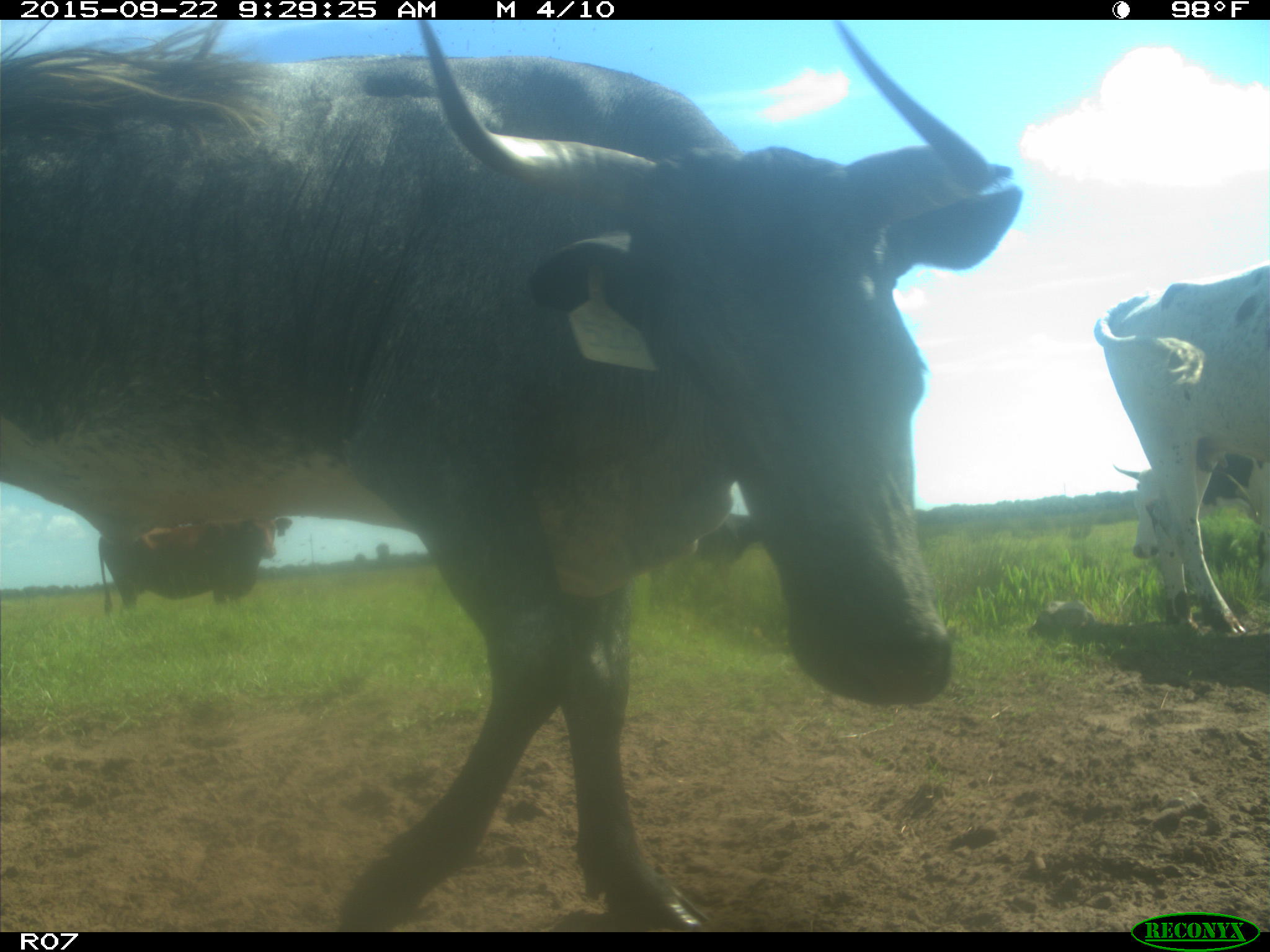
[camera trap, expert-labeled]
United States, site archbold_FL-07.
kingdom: Animalia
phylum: Chordata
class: Mammalia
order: Artiodactyla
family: Bovidae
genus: Bos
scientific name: Bos taurus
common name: domestic cow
Bos taurus (domestic cow).